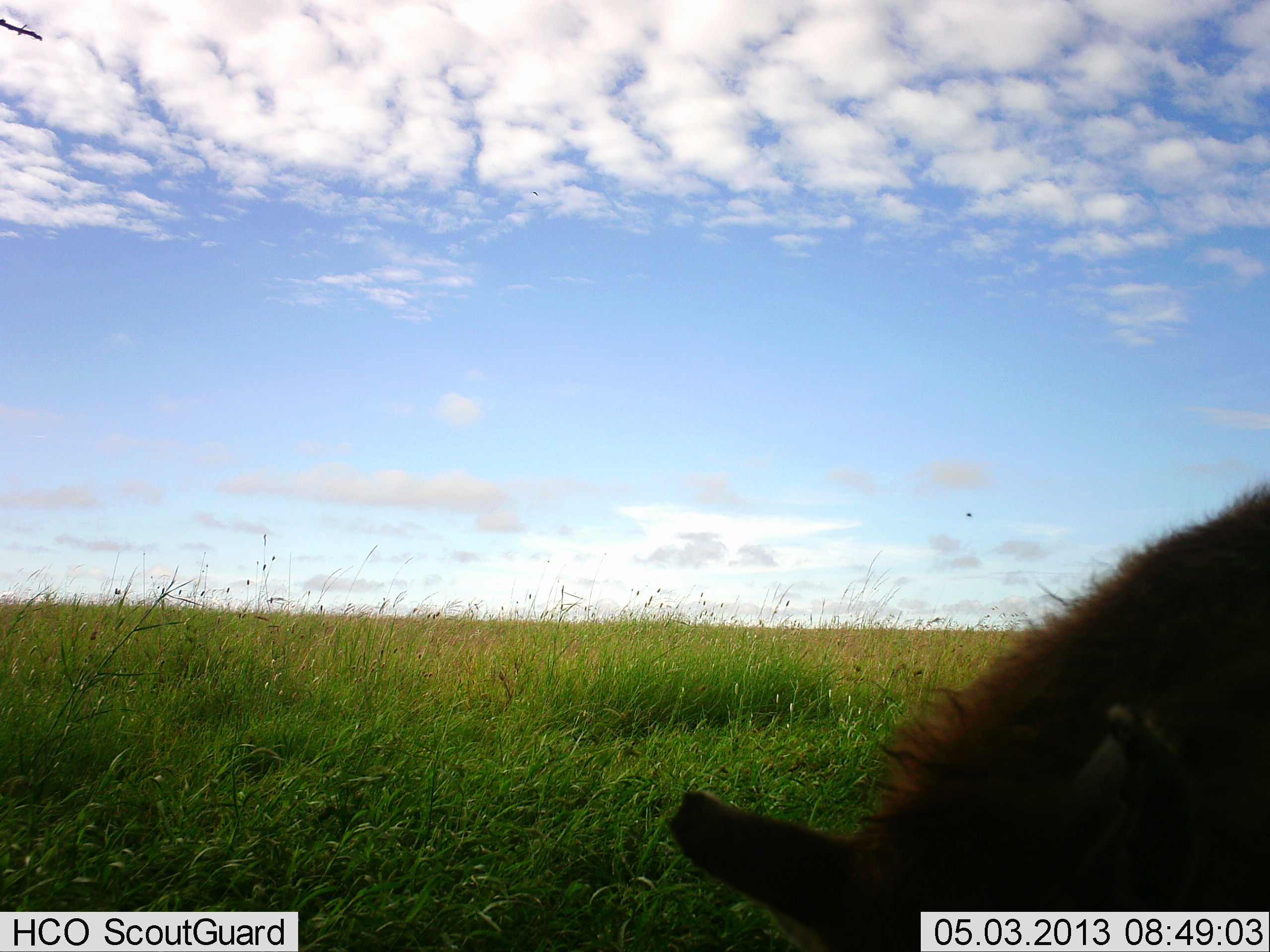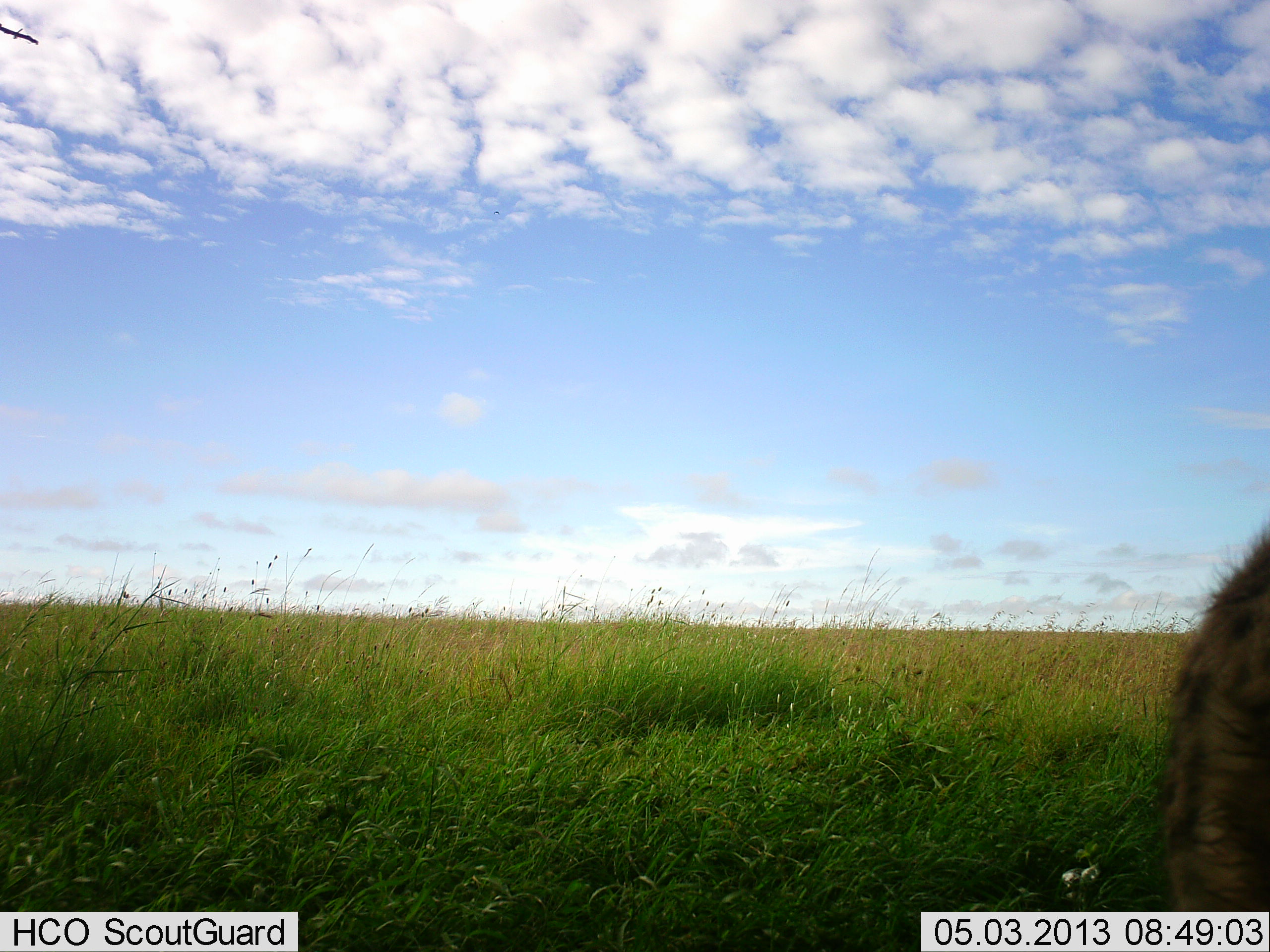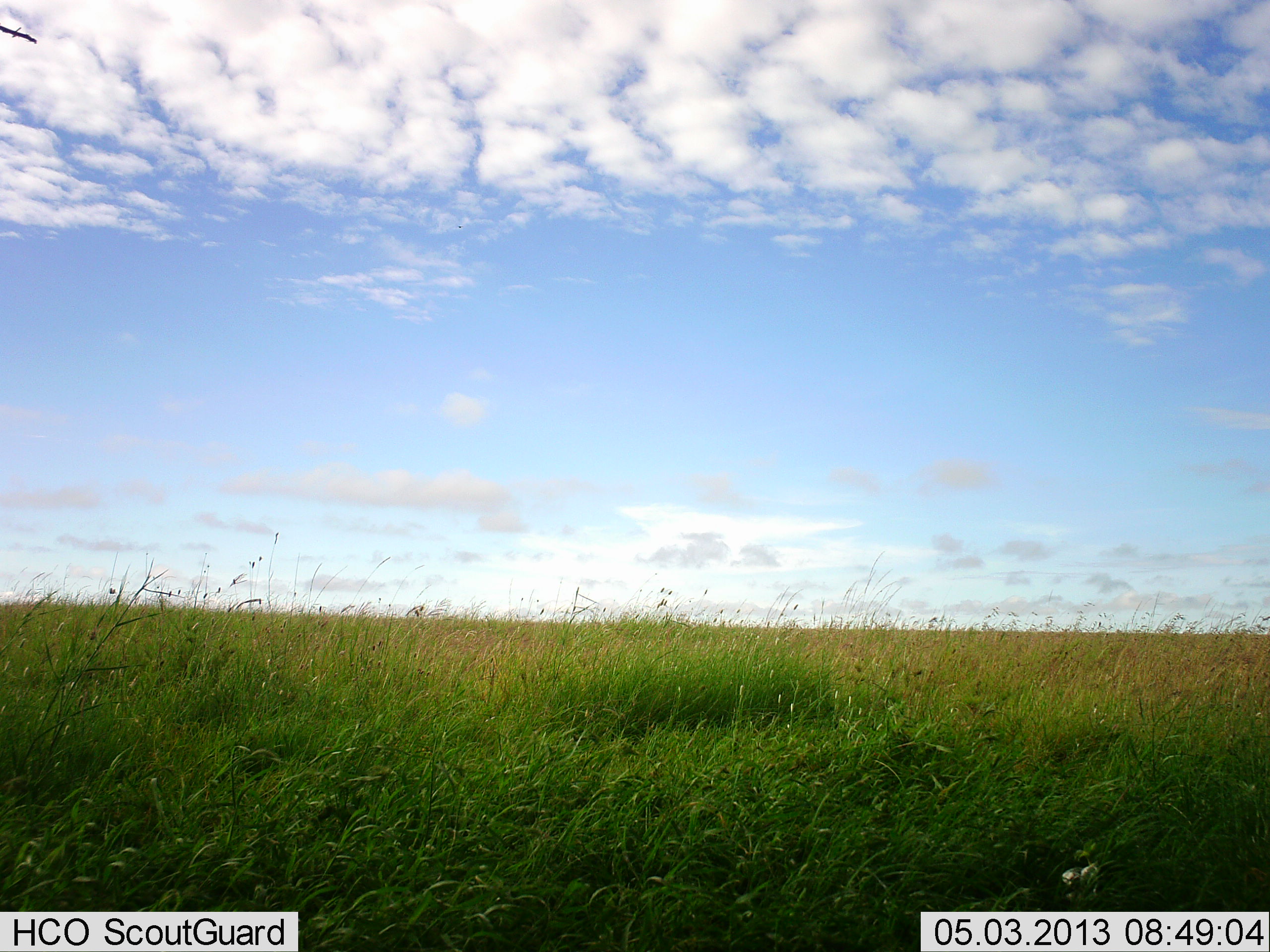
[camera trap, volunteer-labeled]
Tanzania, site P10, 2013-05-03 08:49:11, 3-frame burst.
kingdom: Animalia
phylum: Chordata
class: Mammalia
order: Carnivora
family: Hyaenidae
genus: Crocuta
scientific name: Crocuta crocuta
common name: spotted hyena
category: hyenaspotted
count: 1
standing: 33%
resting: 0%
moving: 61%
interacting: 0%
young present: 0%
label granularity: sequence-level